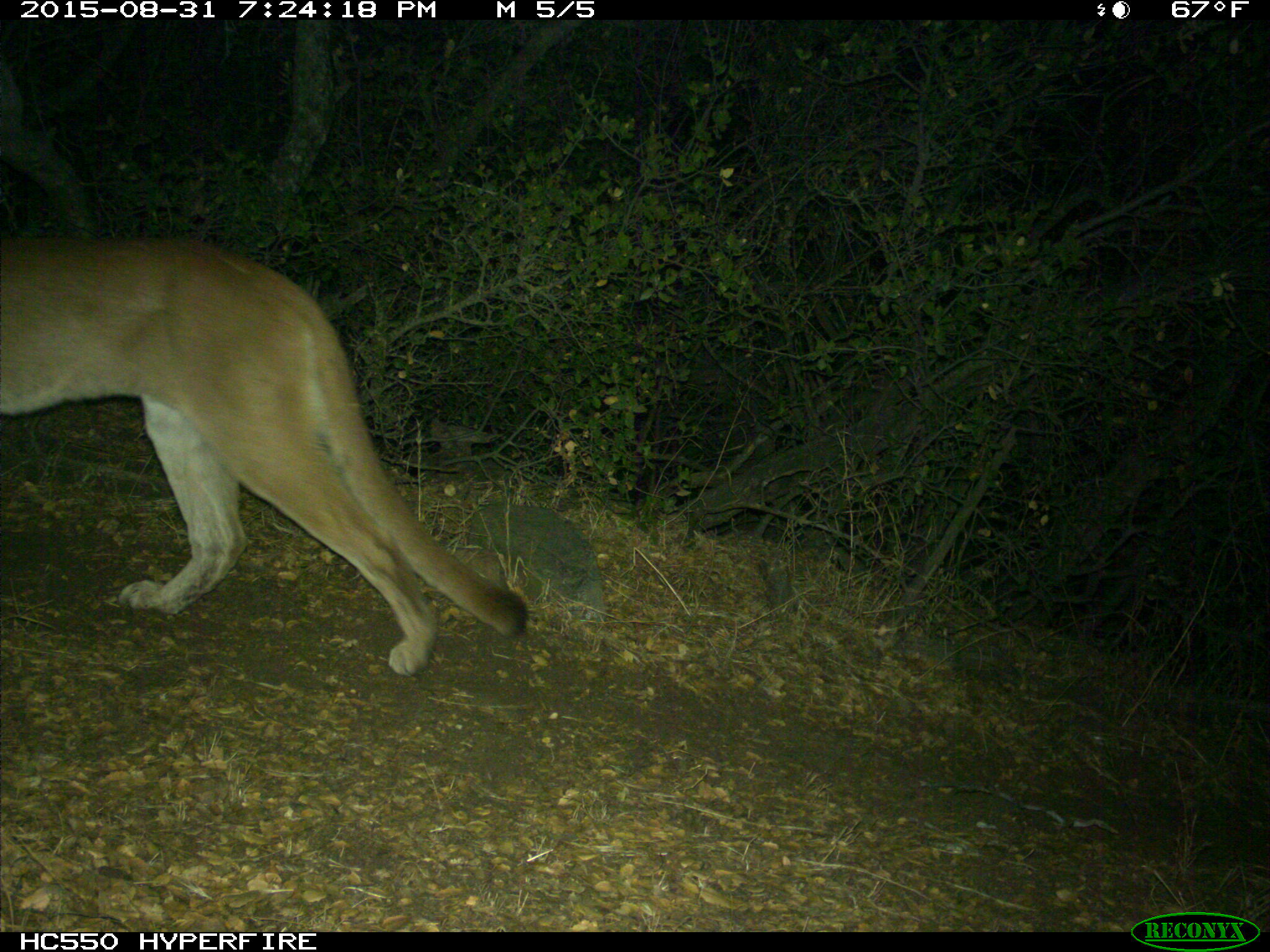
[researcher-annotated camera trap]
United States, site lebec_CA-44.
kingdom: Animalia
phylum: Chordata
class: Mammalia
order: Carnivora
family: Felidae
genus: Puma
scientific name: Puma concolor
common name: mountain lion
Puma concolor (mountain lion).